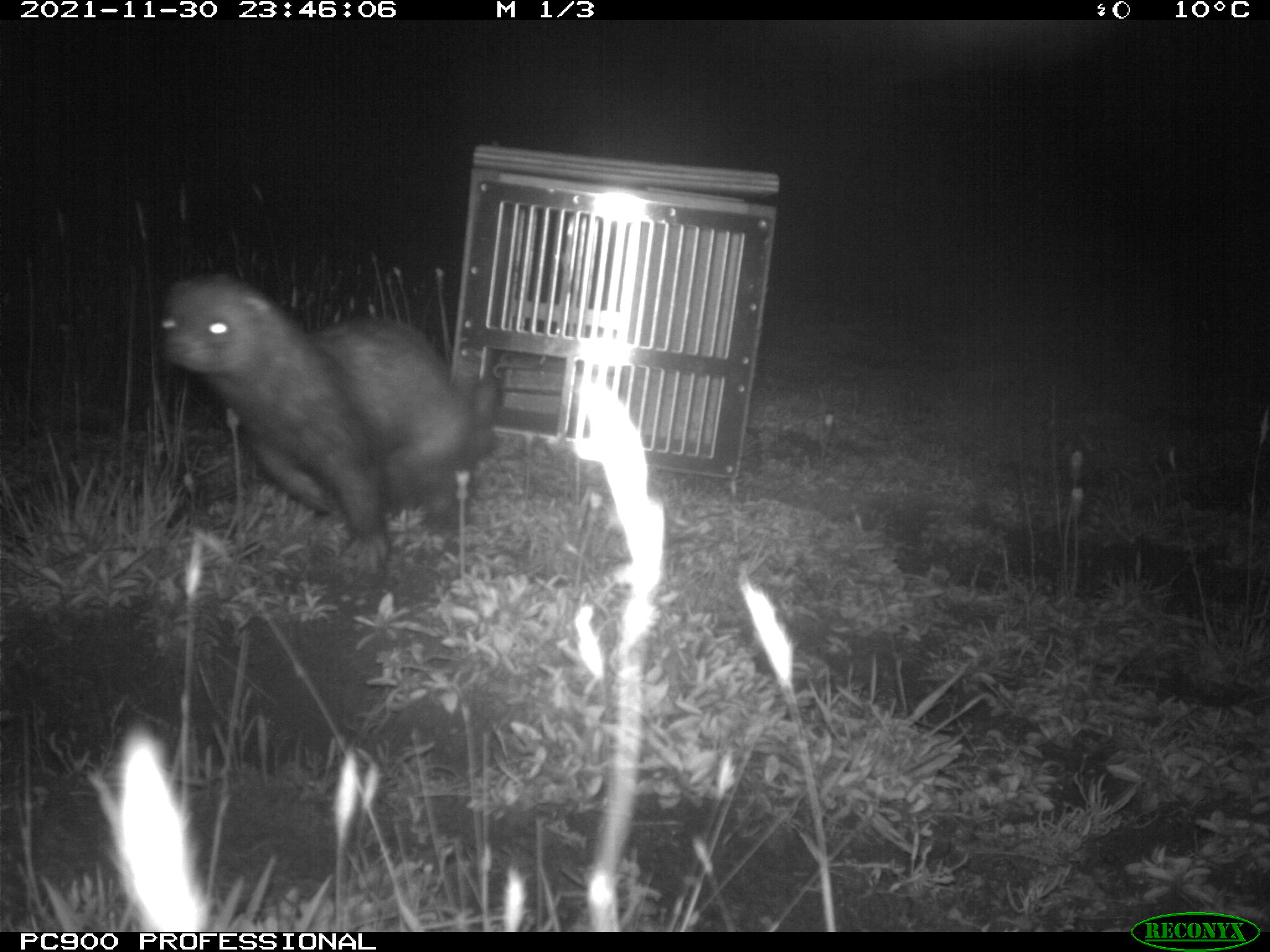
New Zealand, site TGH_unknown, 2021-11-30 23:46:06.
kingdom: Animalia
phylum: Chordata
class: Mammalia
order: Carnivora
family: Mustelidae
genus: Mustela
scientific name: Mustela furo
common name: ferret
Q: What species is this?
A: Ferret (Mustela furo).